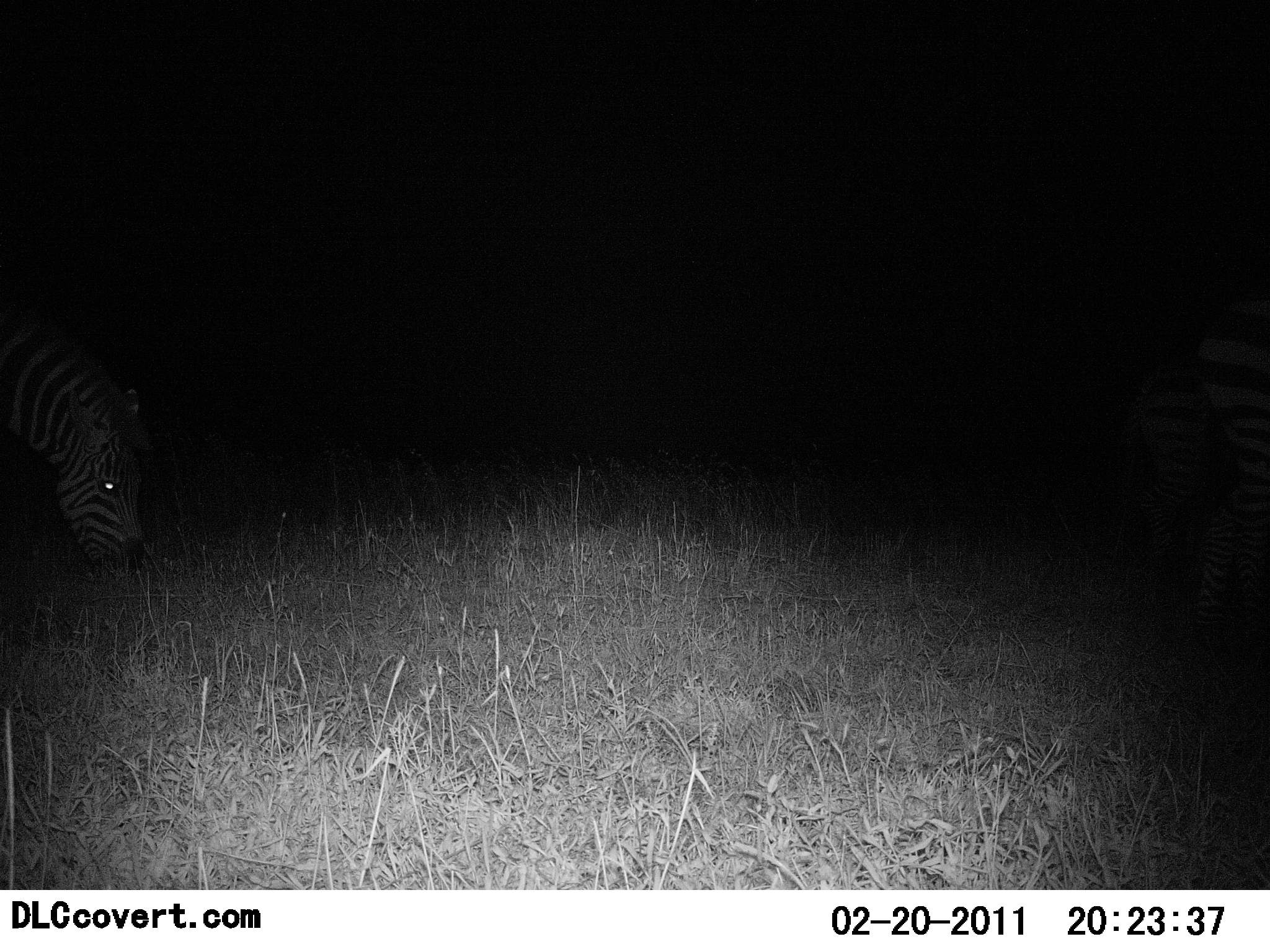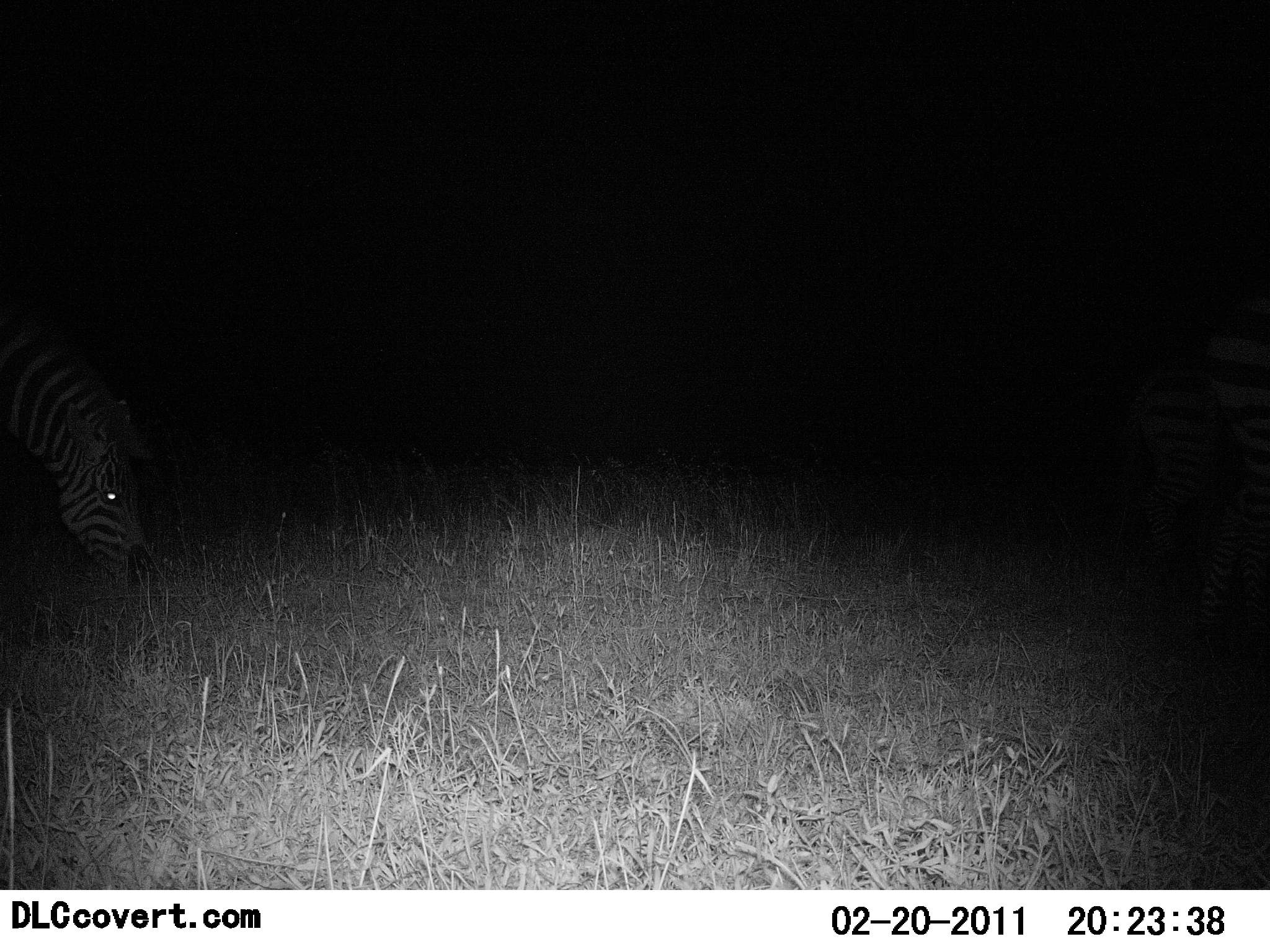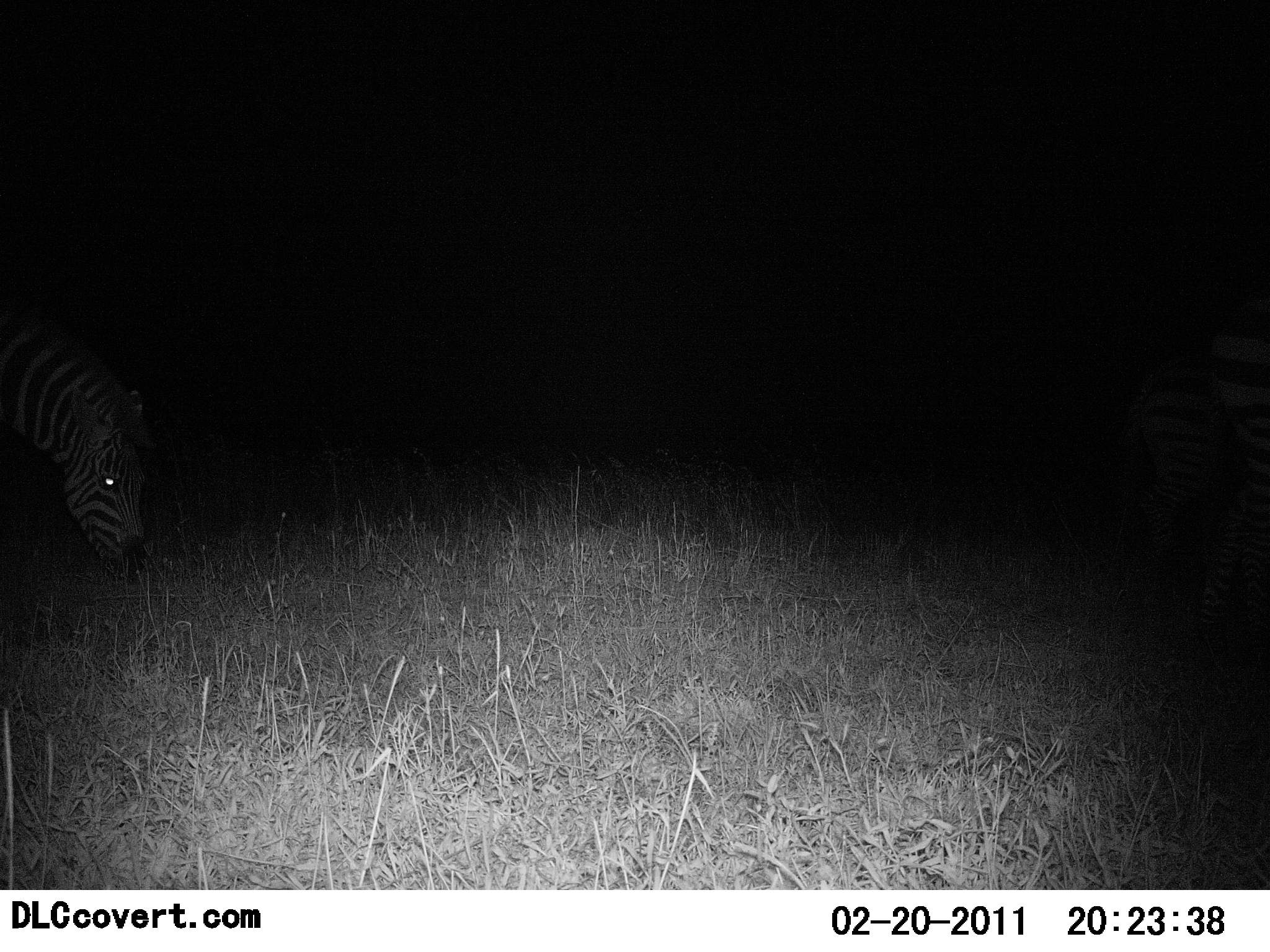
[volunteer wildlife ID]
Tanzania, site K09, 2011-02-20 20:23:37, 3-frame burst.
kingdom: Animalia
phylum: Chordata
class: Mammalia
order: Perissodactyla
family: Equidae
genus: Equus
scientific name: Equus quagga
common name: plains zebra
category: zebra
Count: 2.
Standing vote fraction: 45%.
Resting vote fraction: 0%.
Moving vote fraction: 9%.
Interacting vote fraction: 0%.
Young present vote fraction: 0%.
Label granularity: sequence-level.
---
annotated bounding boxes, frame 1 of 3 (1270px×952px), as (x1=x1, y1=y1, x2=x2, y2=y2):
animal: (x1=0, y1=292, x2=155, y2=604); (x1=1112, y1=355, x2=1269, y2=592); (x1=1196, y1=304, x2=1269, y2=660)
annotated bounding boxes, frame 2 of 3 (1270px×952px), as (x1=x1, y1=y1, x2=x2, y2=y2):
animal: (x1=1, y1=298, x2=160, y2=598); (x1=1112, y1=341, x2=1269, y2=579); (x1=1196, y1=289, x2=1269, y2=671)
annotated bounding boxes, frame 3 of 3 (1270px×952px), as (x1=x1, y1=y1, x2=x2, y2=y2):
animal: (x1=1, y1=279, x2=159, y2=587); (x1=1123, y1=344, x2=1269, y2=582); (x1=1199, y1=292, x2=1269, y2=664)